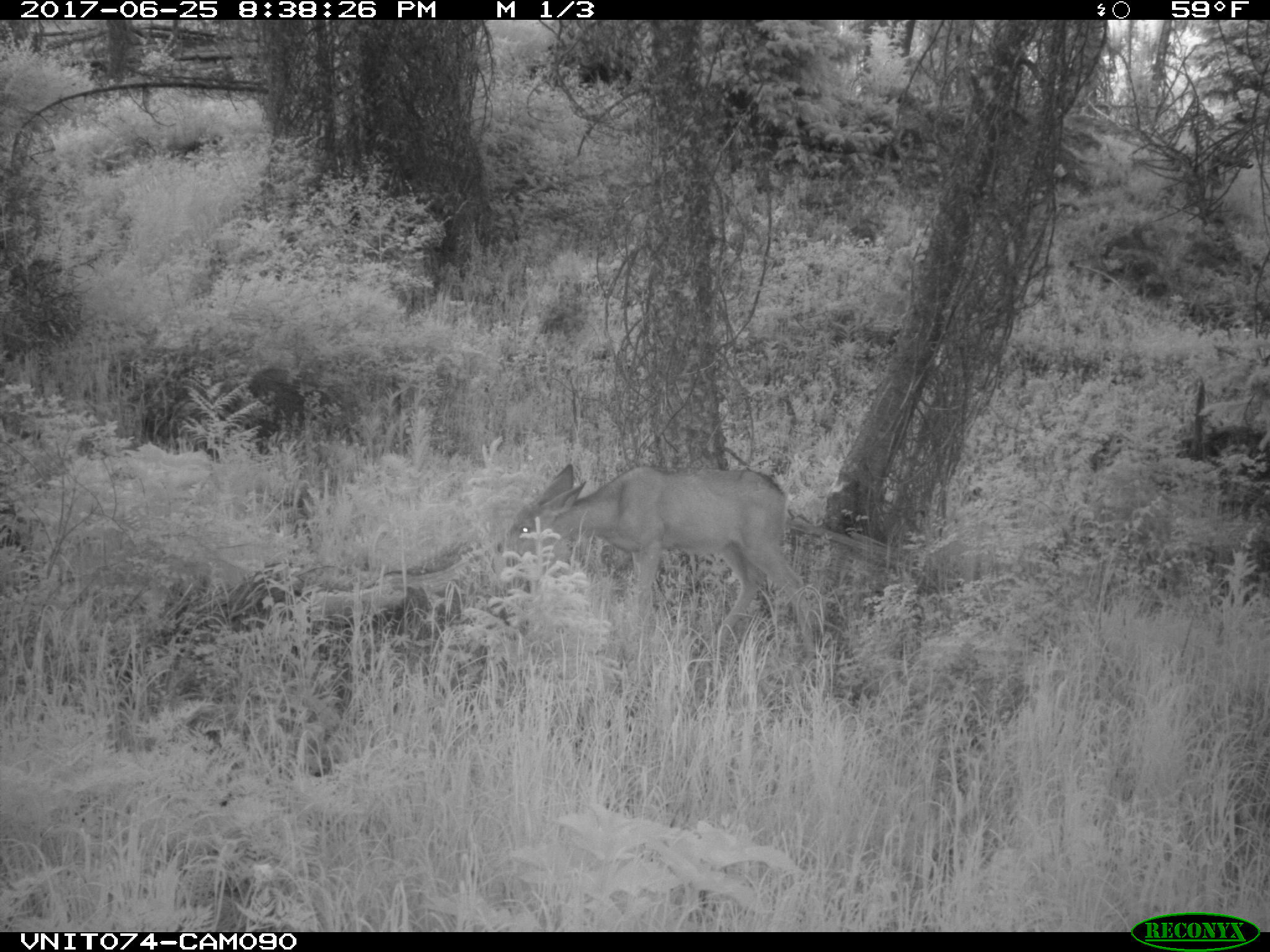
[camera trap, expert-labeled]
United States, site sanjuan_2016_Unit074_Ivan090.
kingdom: Animalia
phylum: Chordata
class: Mammalia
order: Artiodactyla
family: Cervidae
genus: Odocoileus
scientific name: Odocoileus hemionus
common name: mule deer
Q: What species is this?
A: Odocoileus hemionus (mule deer).